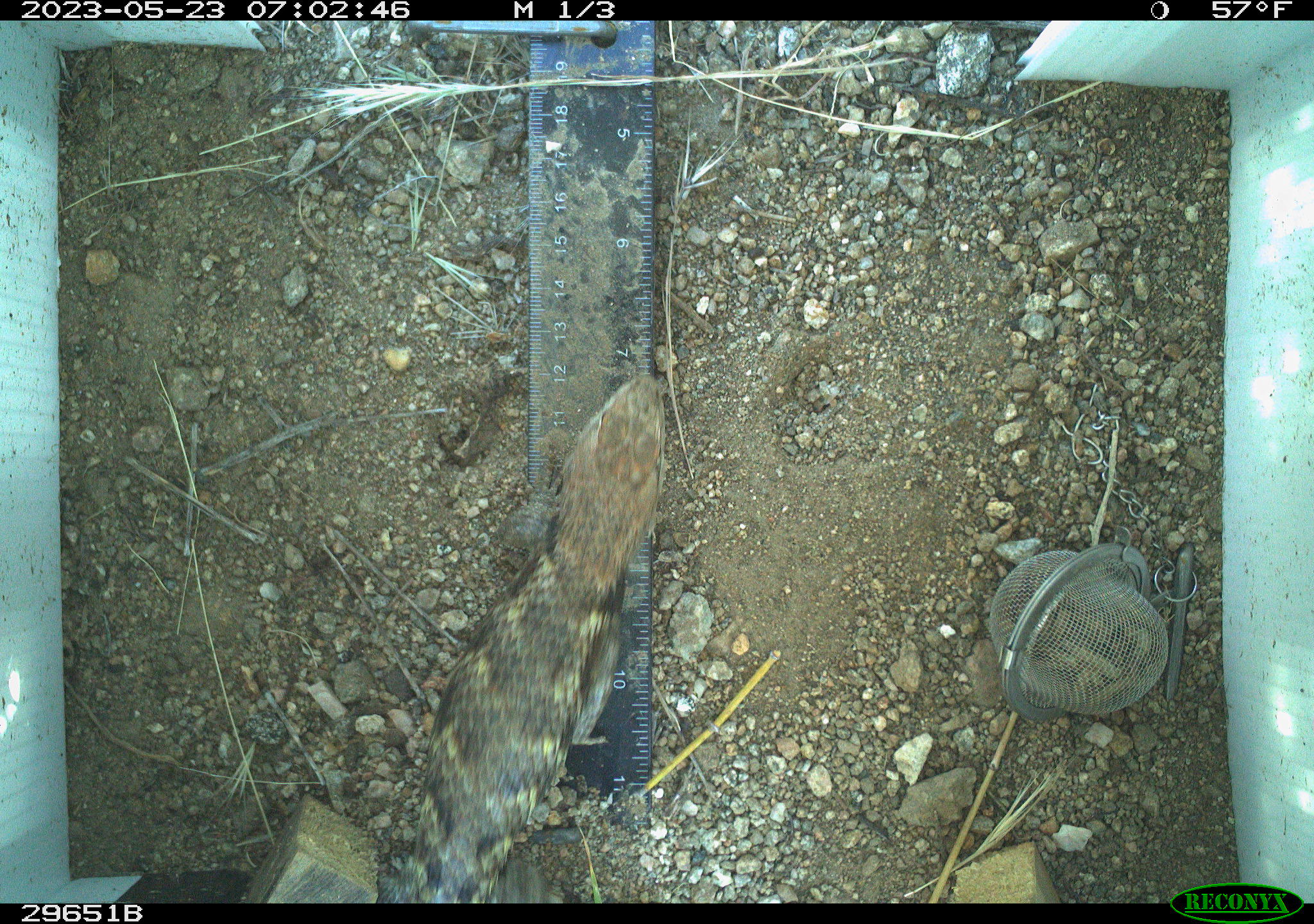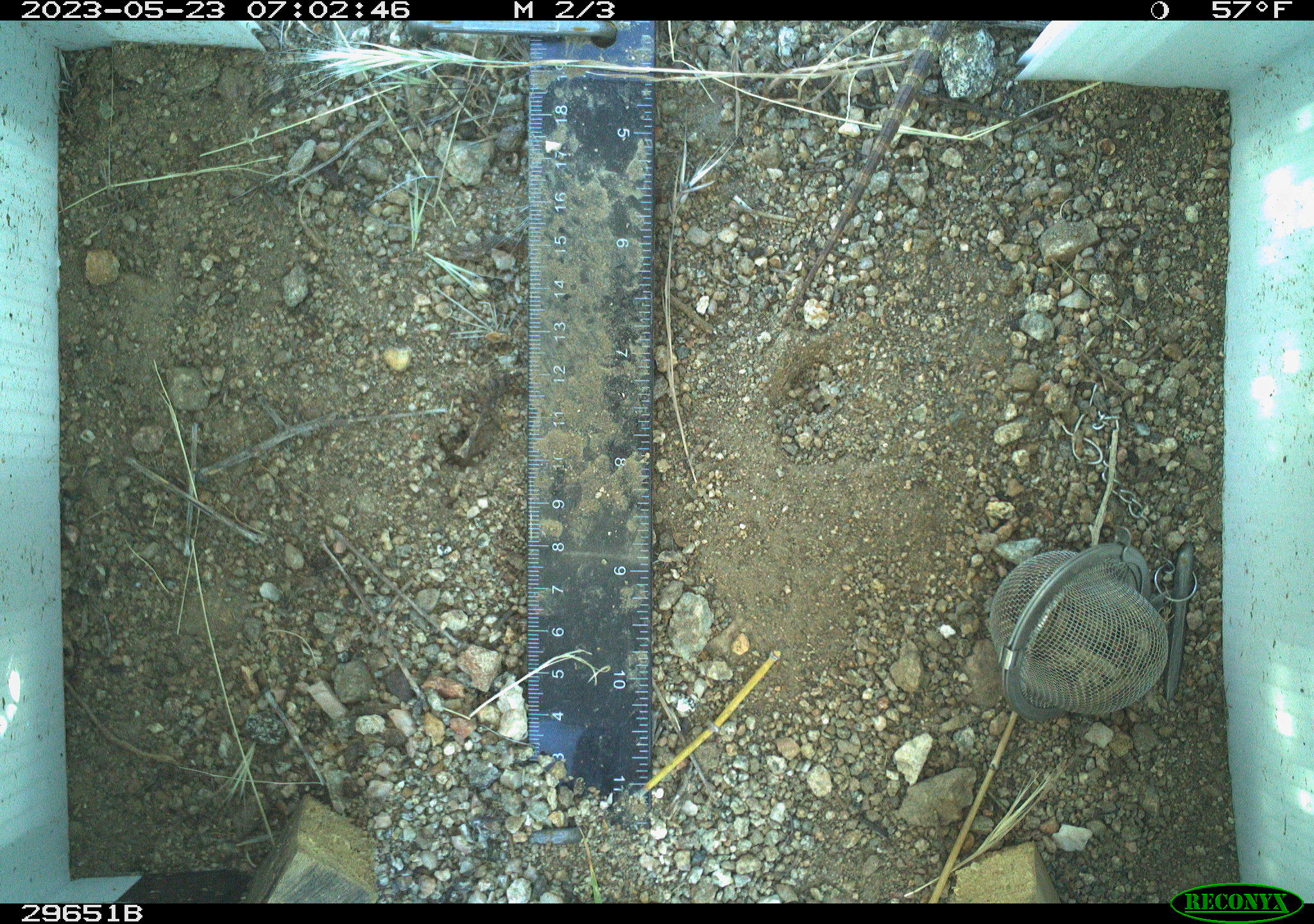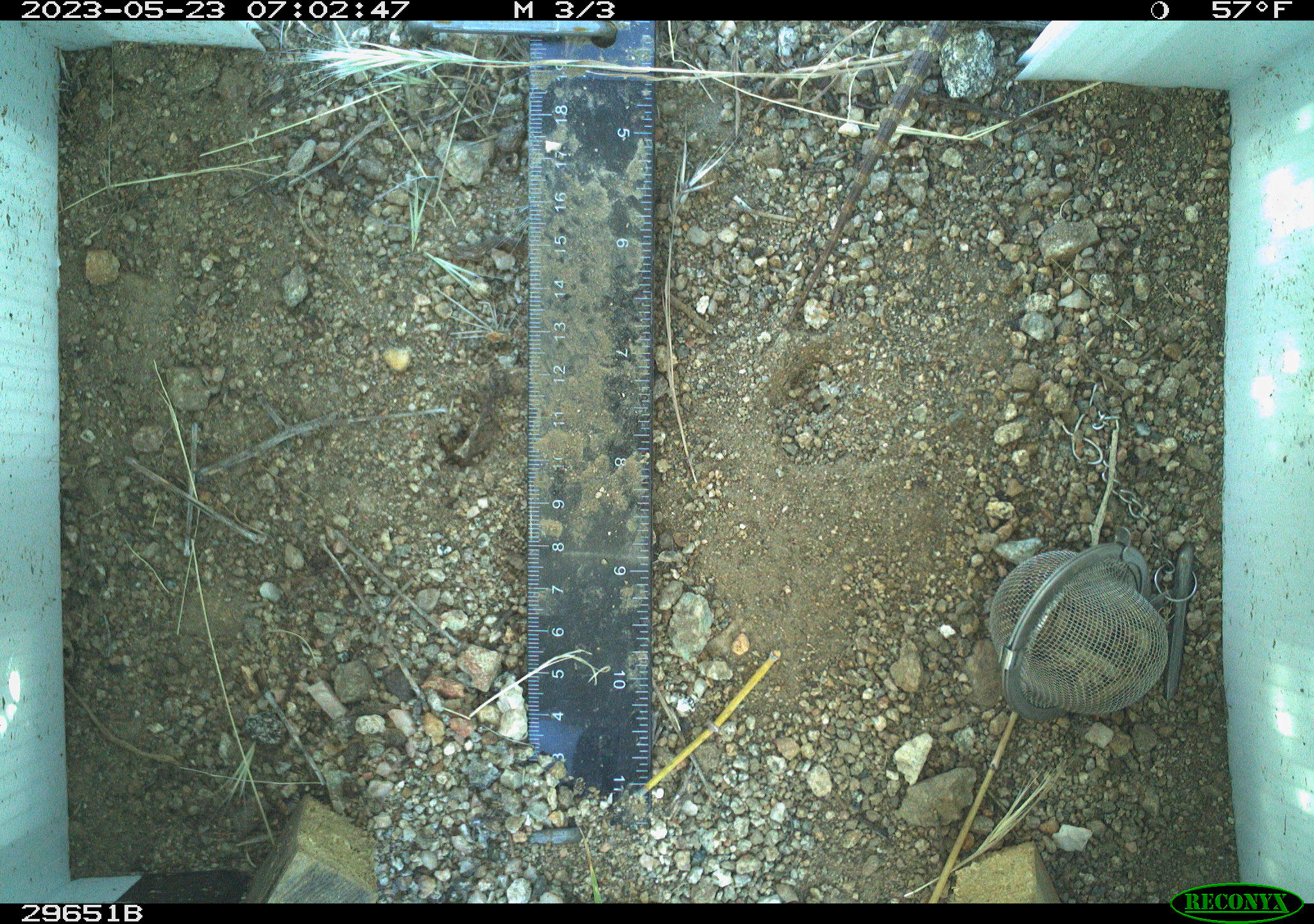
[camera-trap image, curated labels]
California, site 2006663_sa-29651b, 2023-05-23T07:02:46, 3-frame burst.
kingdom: Animalia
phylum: Chordata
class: Reptilia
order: Squamata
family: Phrynosomatidae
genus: Sceloporus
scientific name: Sceloporus uniformis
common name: yellow-backed spiny lizard